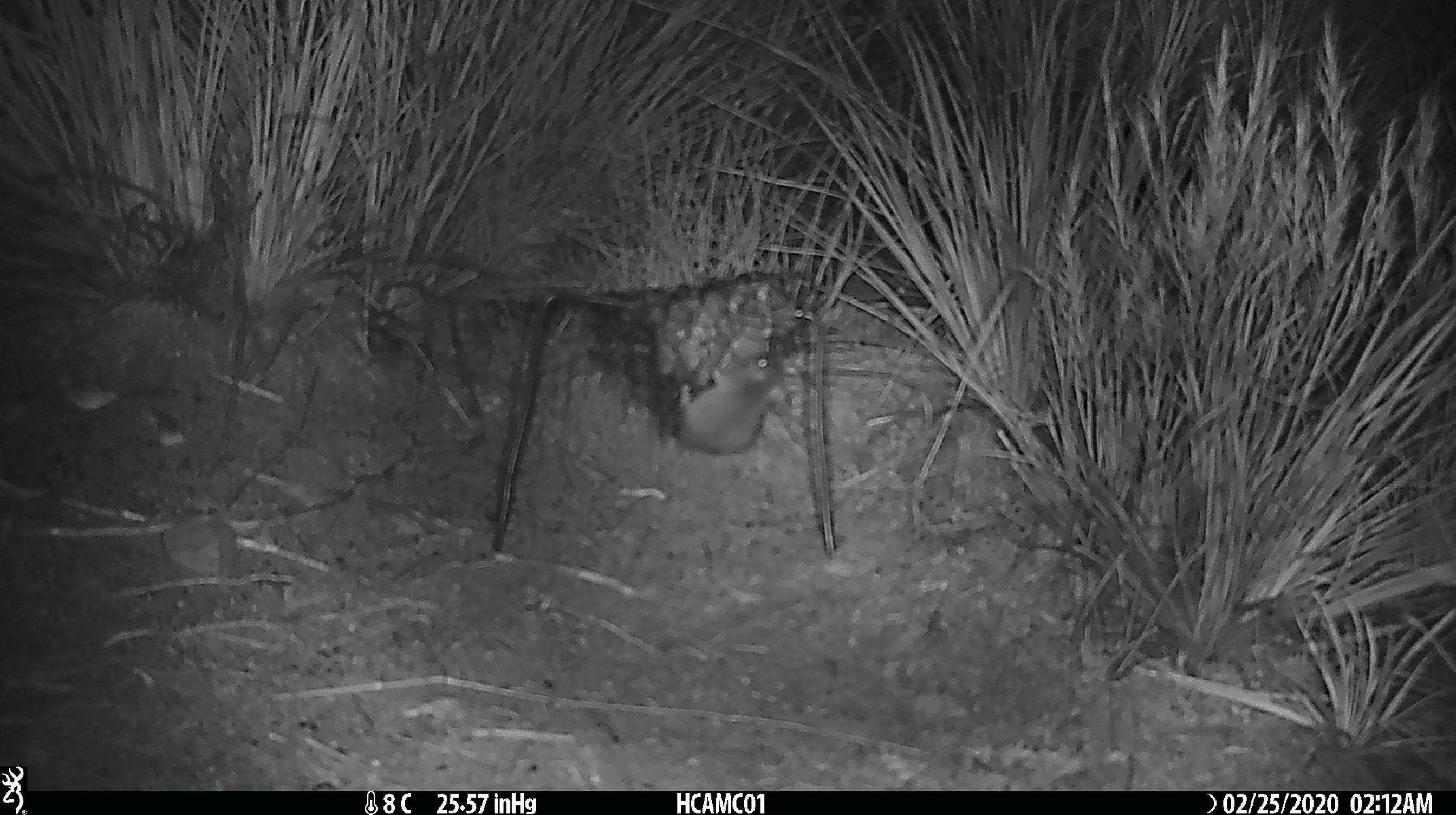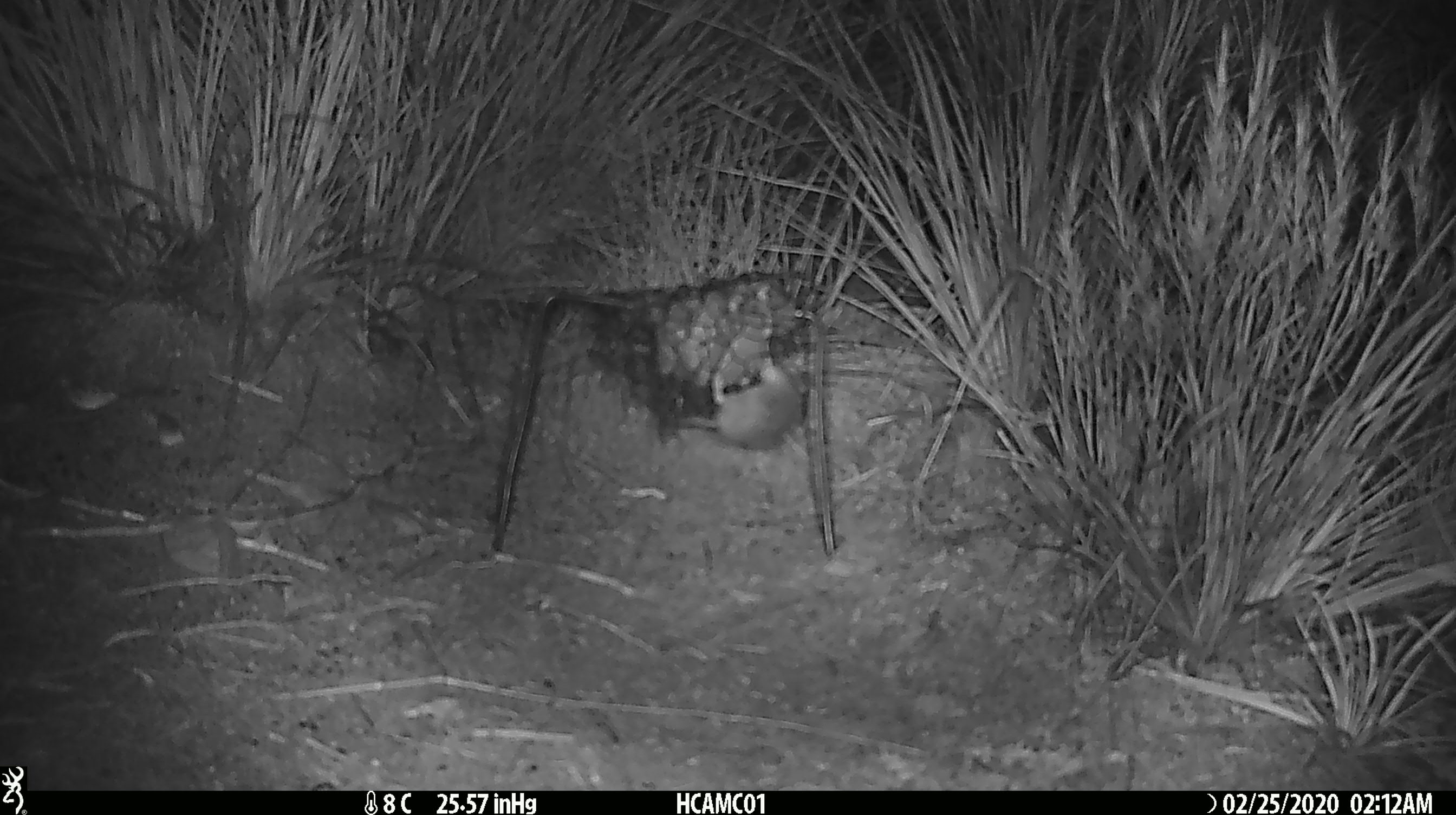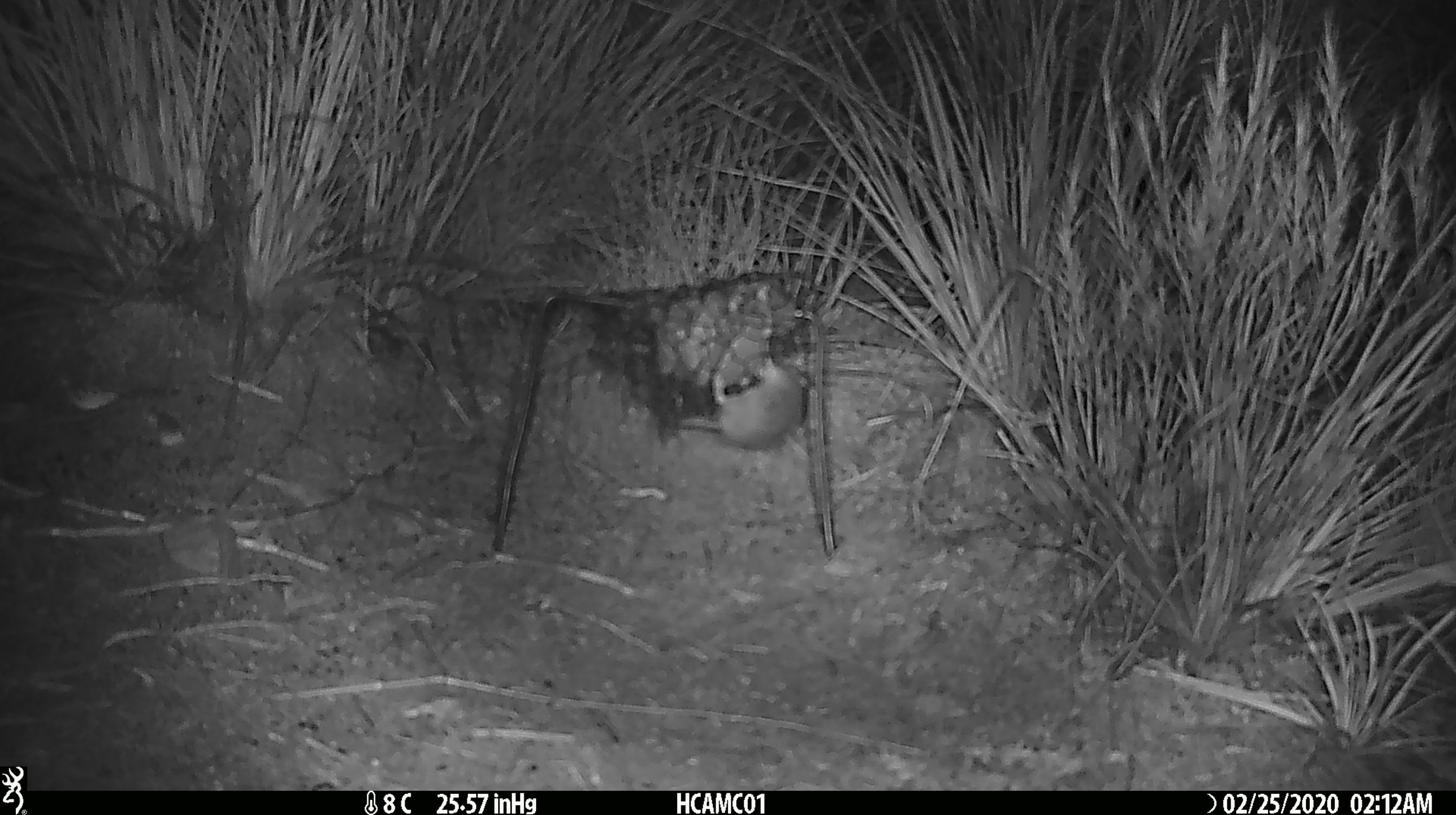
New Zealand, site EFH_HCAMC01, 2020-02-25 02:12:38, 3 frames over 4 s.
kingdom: Animalia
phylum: Chordata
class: Mammalia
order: Rodentia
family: Muridae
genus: Mus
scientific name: Mus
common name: mouse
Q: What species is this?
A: Mouse (Mus).